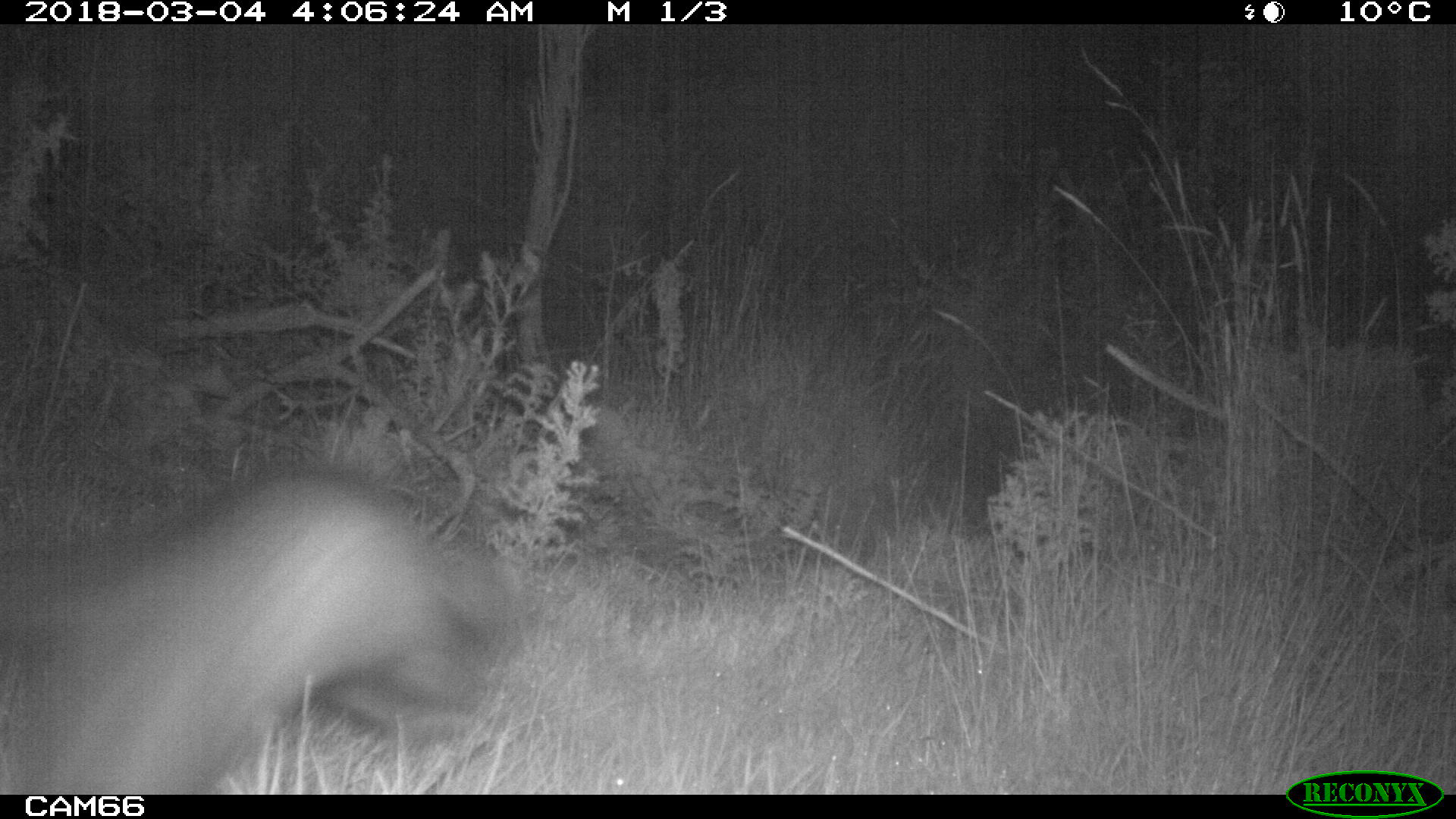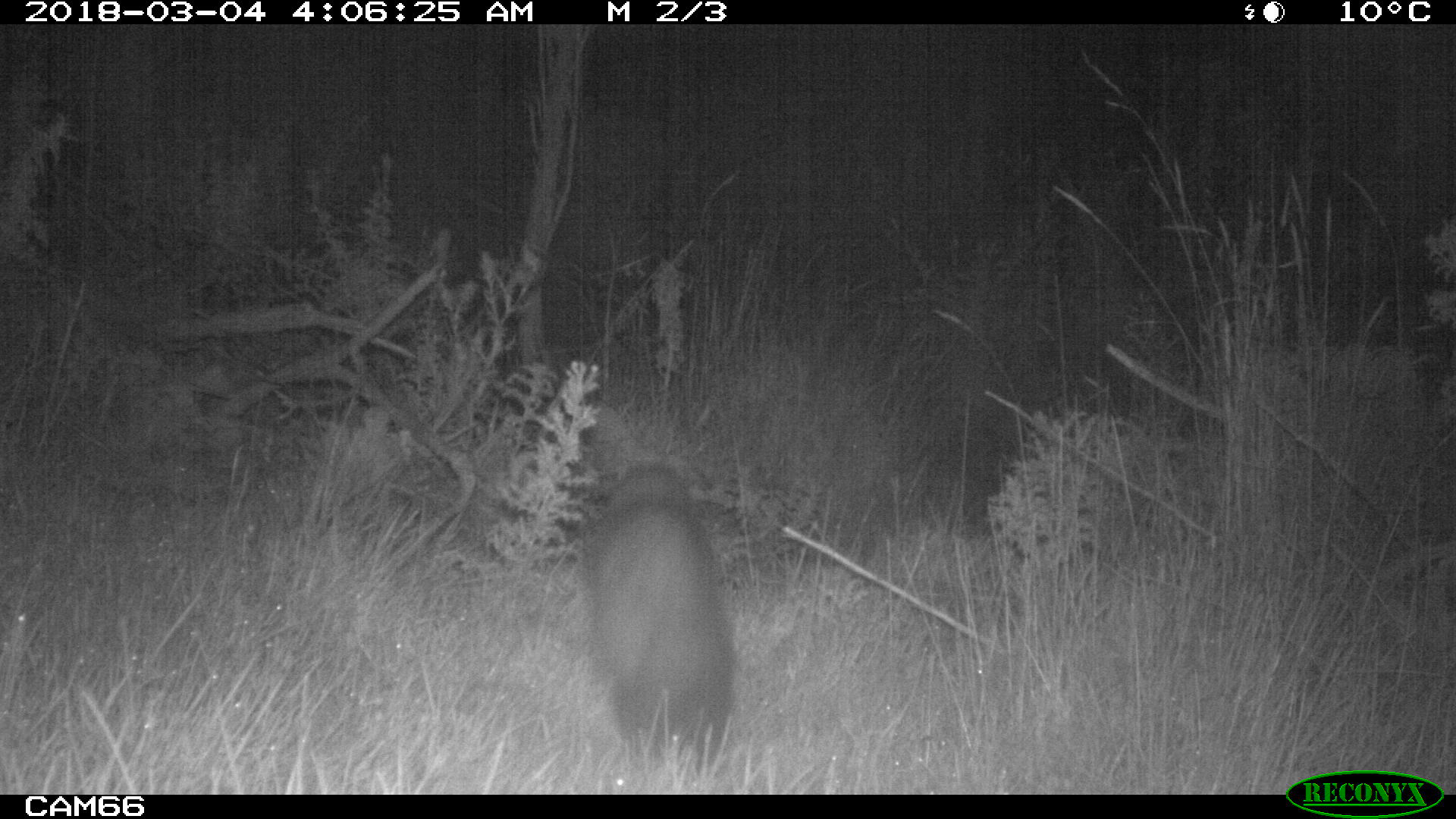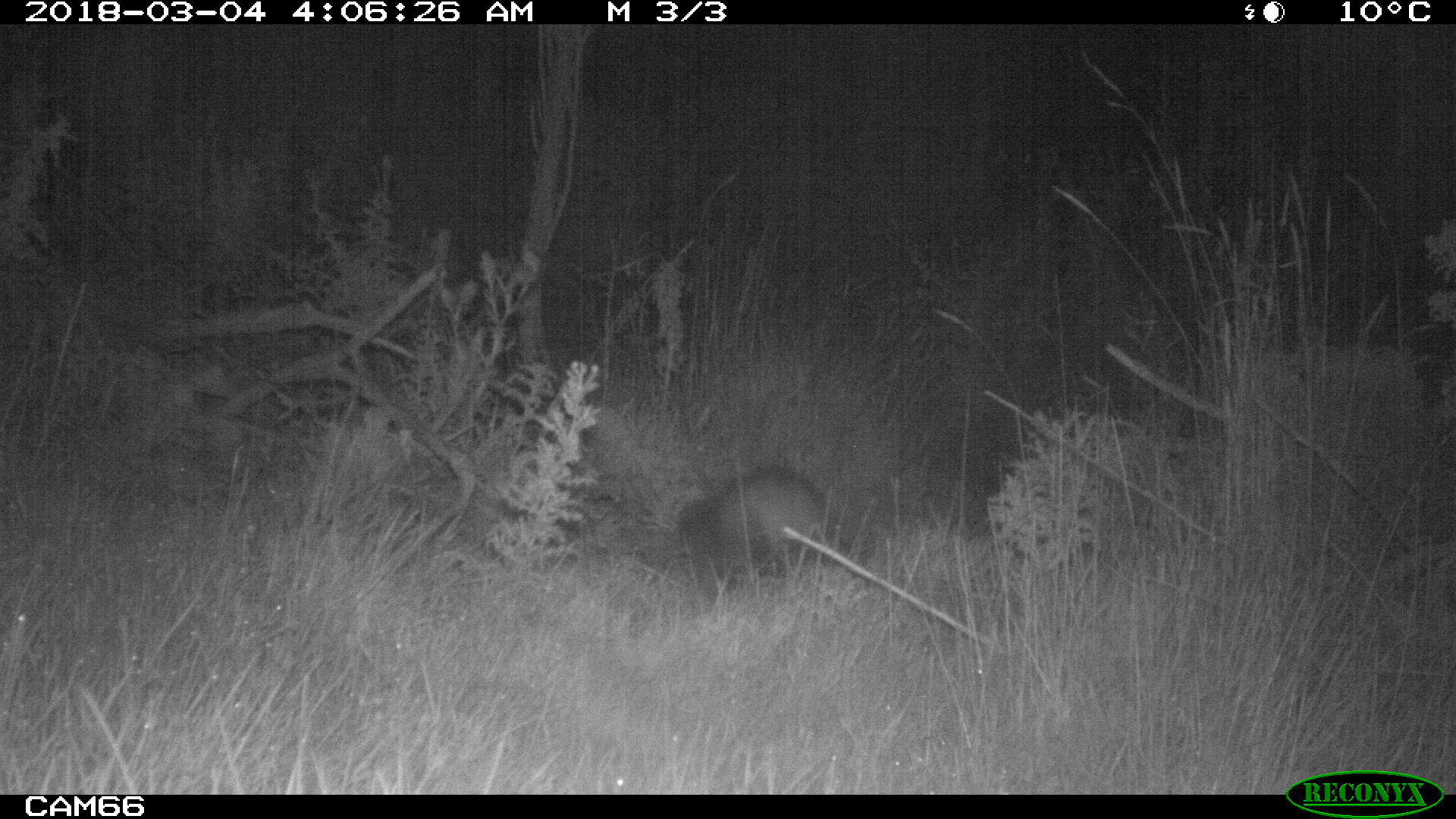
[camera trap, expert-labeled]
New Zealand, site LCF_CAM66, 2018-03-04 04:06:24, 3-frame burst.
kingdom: Animalia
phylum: Chordata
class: Mammalia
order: Carnivora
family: Mustelidae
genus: Mustela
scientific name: Mustela furo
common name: ferret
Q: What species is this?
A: Ferret (Mustela furo).